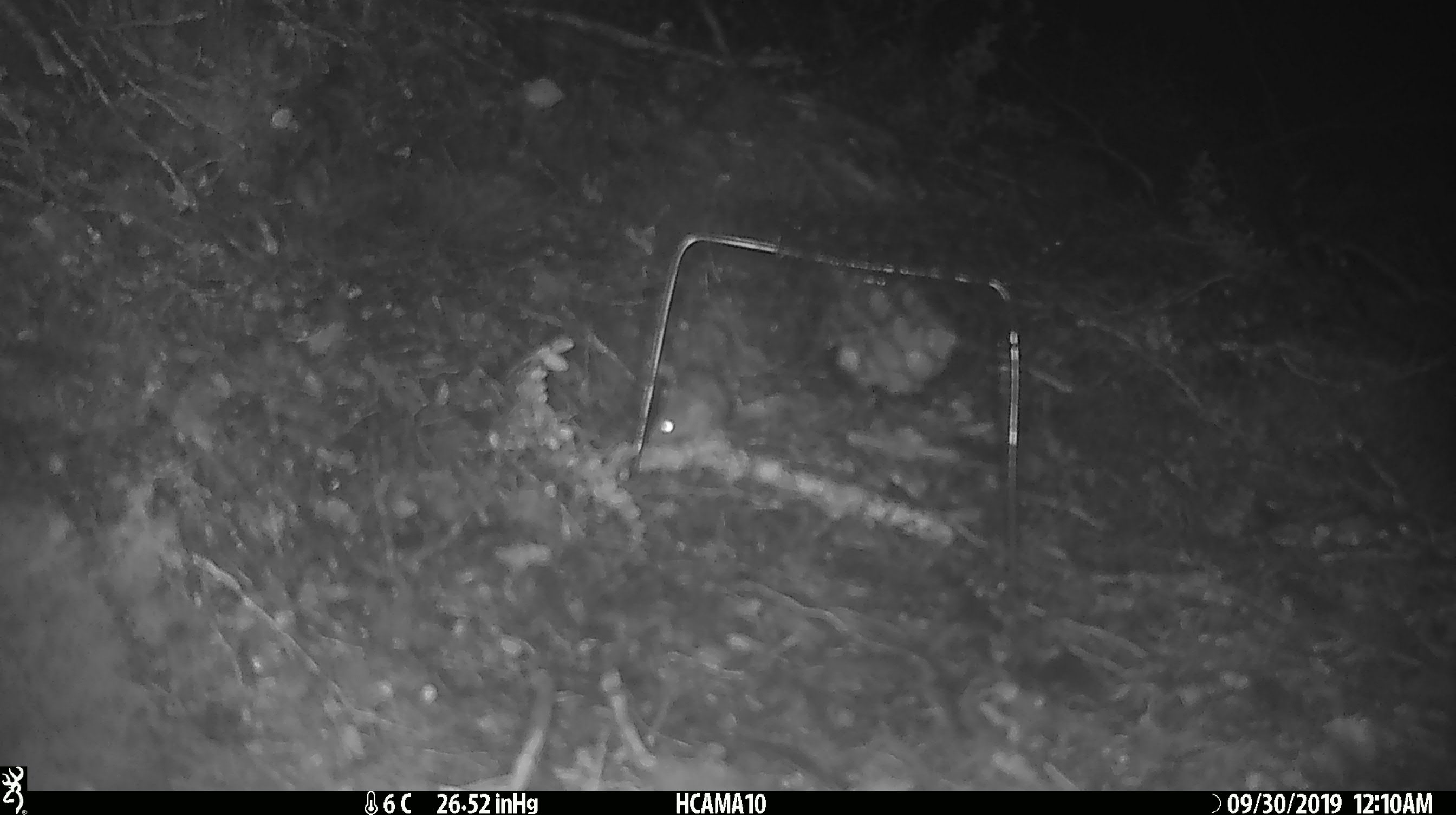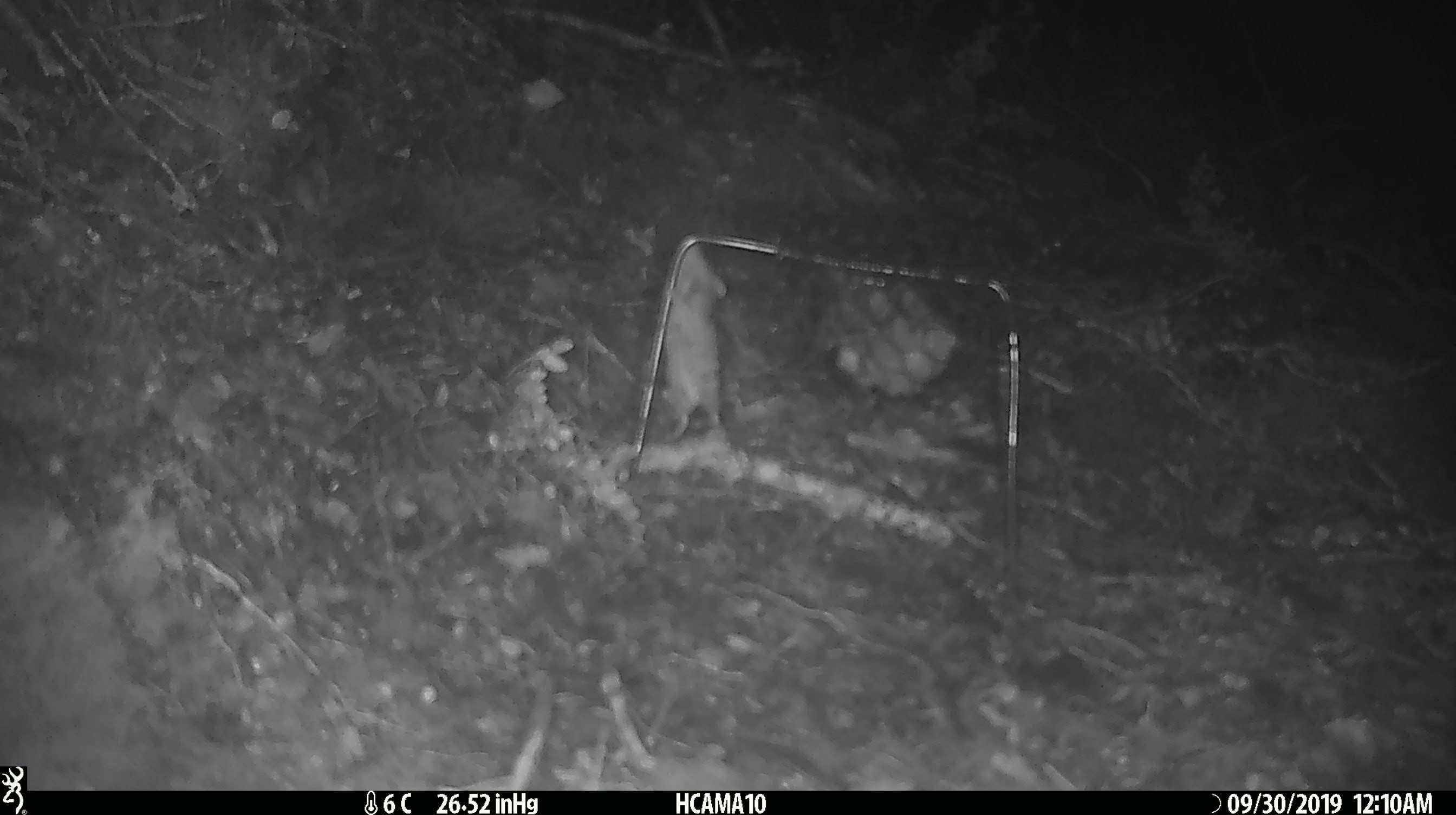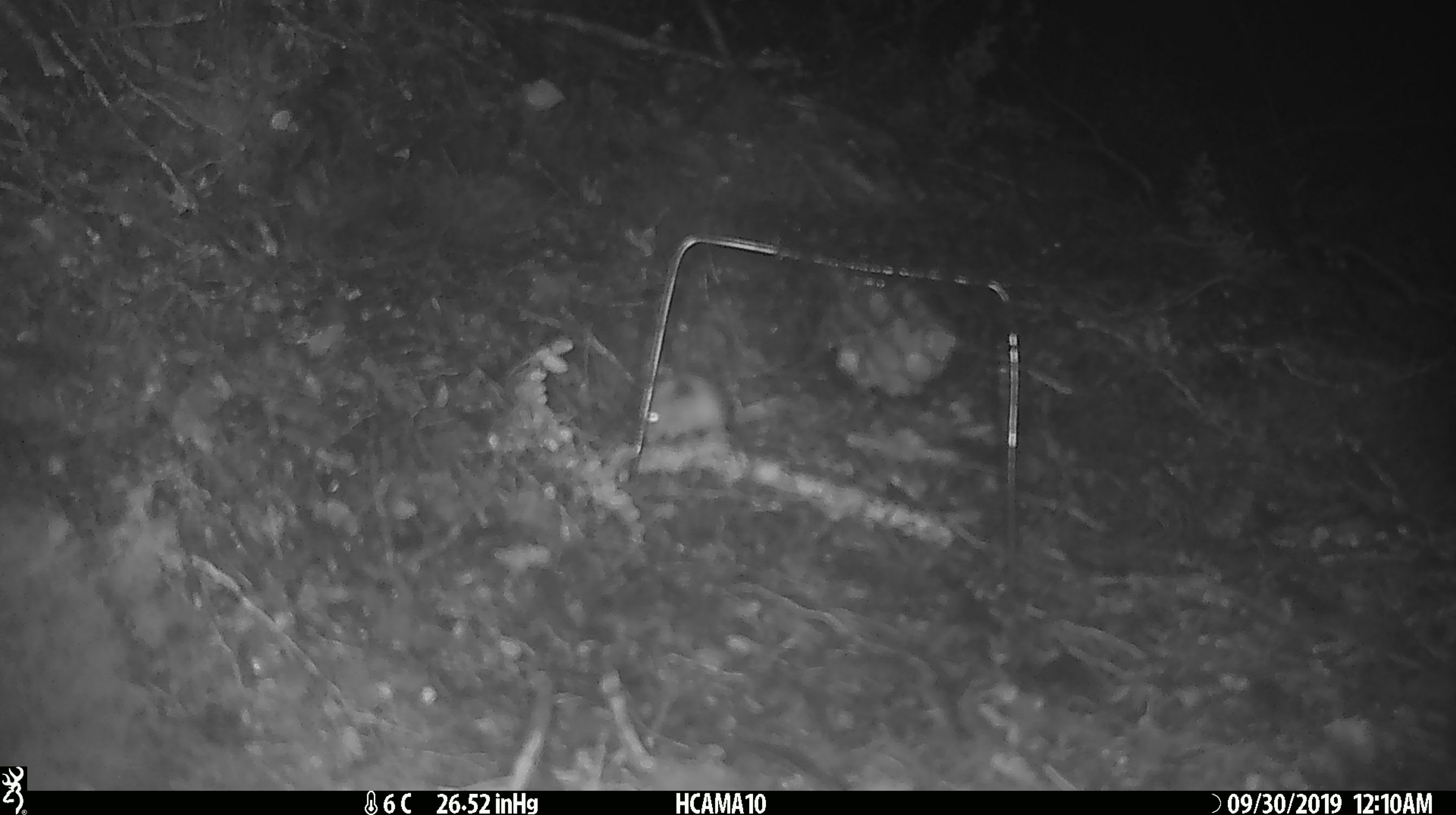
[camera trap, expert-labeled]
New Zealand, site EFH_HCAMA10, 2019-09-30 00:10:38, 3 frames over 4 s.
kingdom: Animalia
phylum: Chordata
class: Mammalia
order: Rodentia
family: Muridae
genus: Mus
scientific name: Mus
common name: mouse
Mouse (Mus).